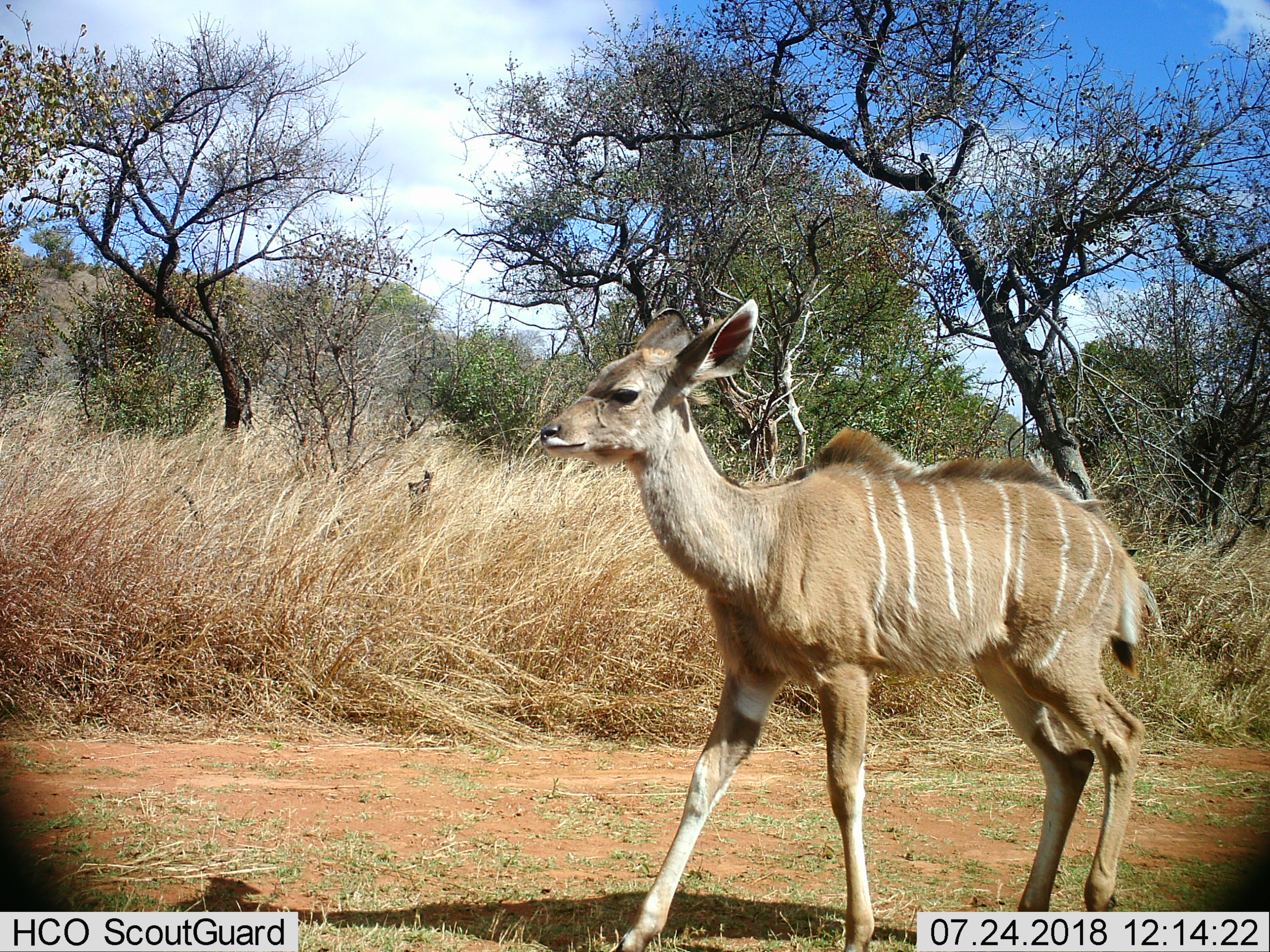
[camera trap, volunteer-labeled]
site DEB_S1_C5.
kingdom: Animalia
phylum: Chordata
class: Mammalia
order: Artiodactyla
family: Bovidae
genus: Tragelaphus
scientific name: Tragelaphus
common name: kudu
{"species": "kudu (Tragelaphus)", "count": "1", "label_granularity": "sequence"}